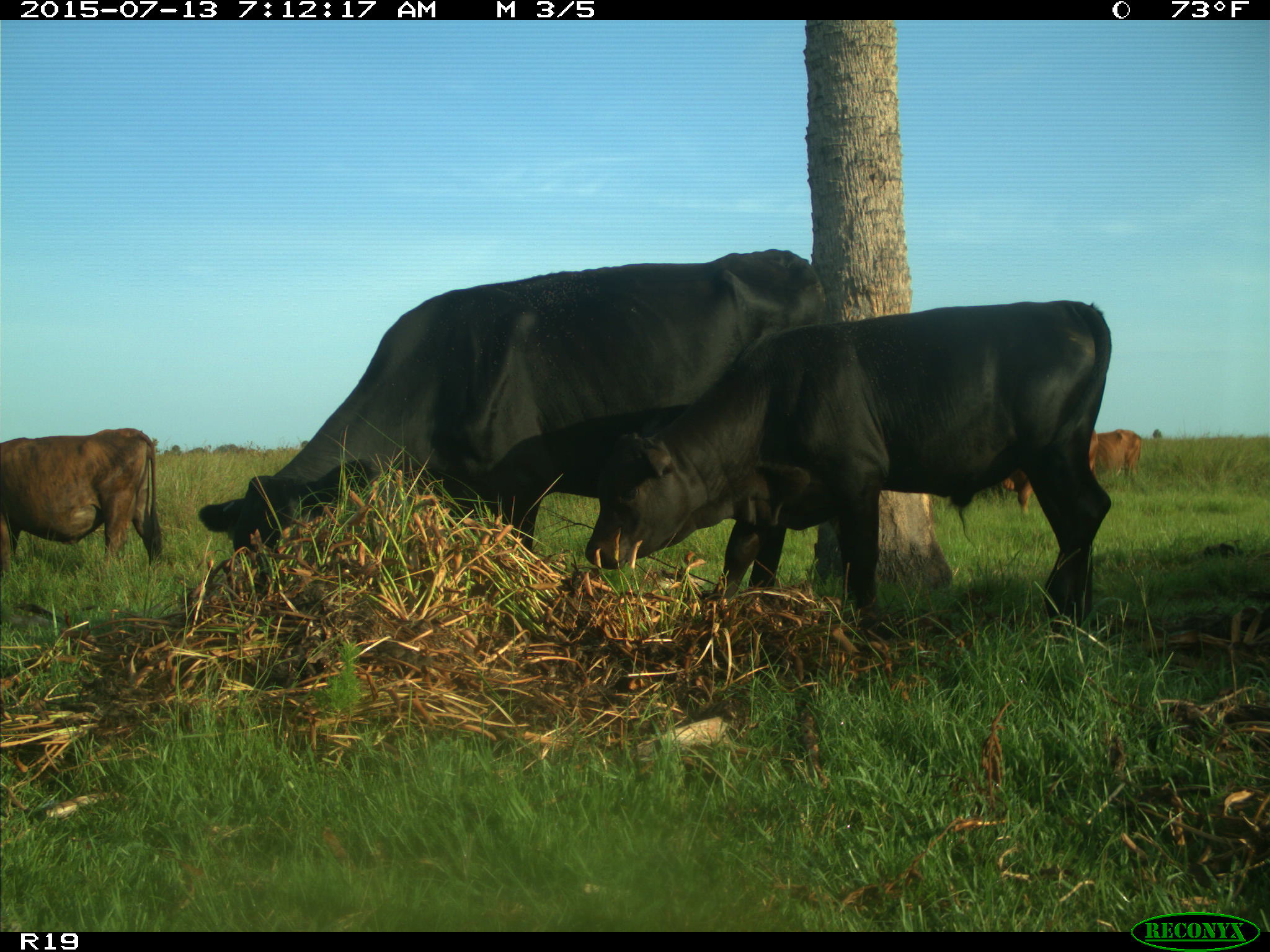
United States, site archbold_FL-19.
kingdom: Animalia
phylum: Chordata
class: Mammalia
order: Artiodactyla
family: Bovidae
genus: Bos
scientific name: Bos taurus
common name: domestic cow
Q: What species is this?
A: Bos taurus (domestic cow).